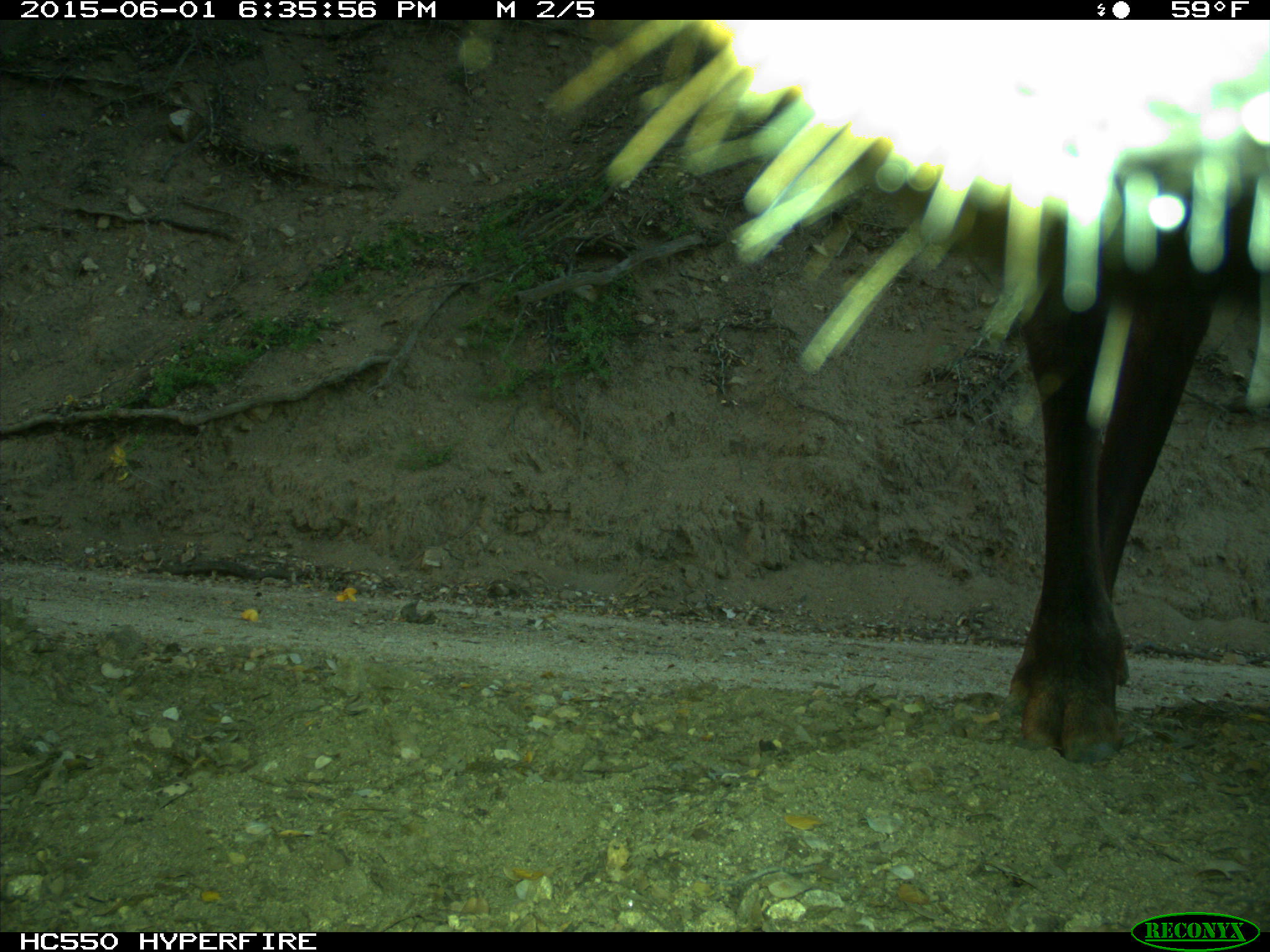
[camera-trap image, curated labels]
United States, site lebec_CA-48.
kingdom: Animalia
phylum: Chordata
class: Mammalia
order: Artiodactyla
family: Cervidae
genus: Cervus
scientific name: Cervus canadensis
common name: elk